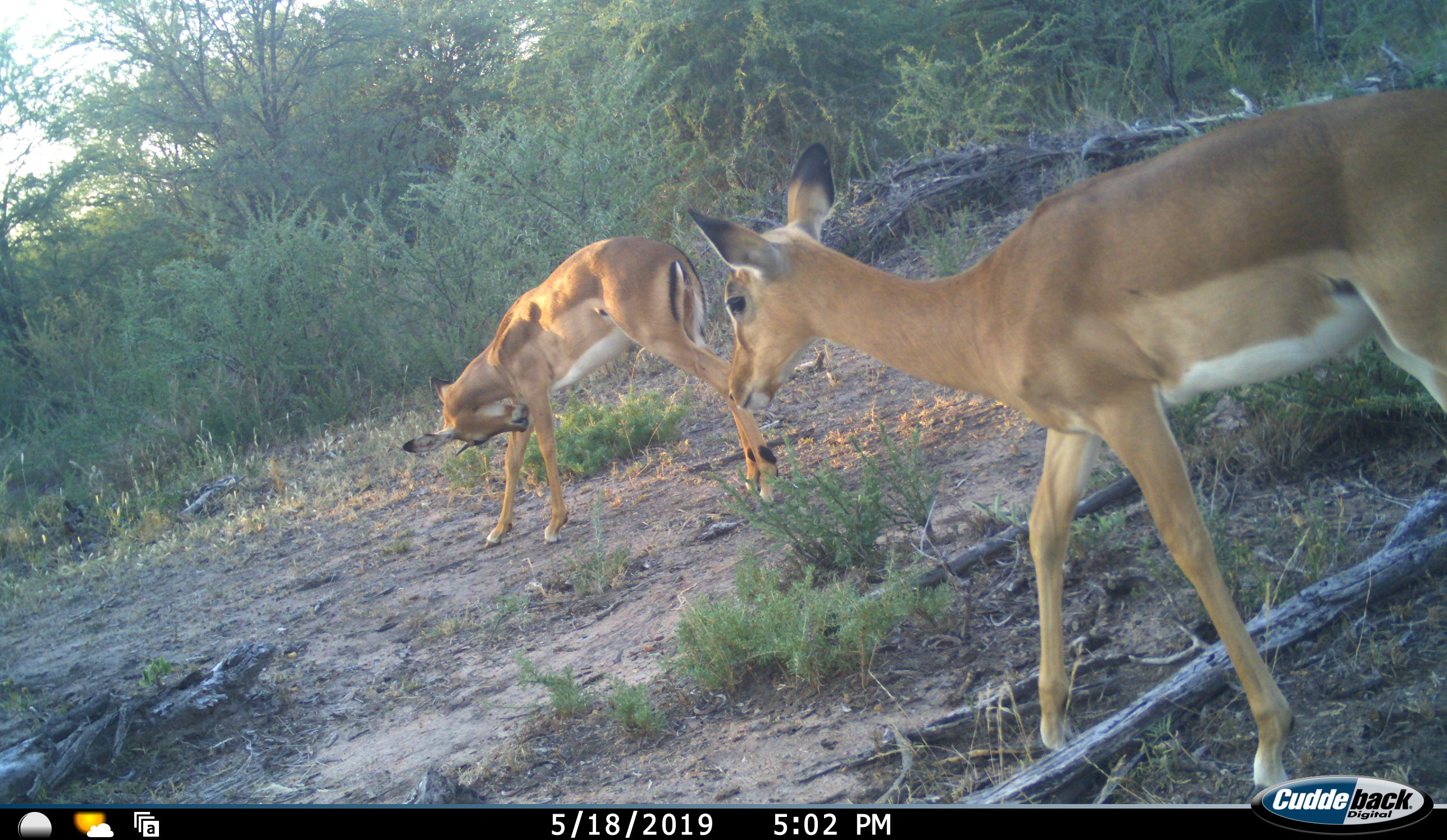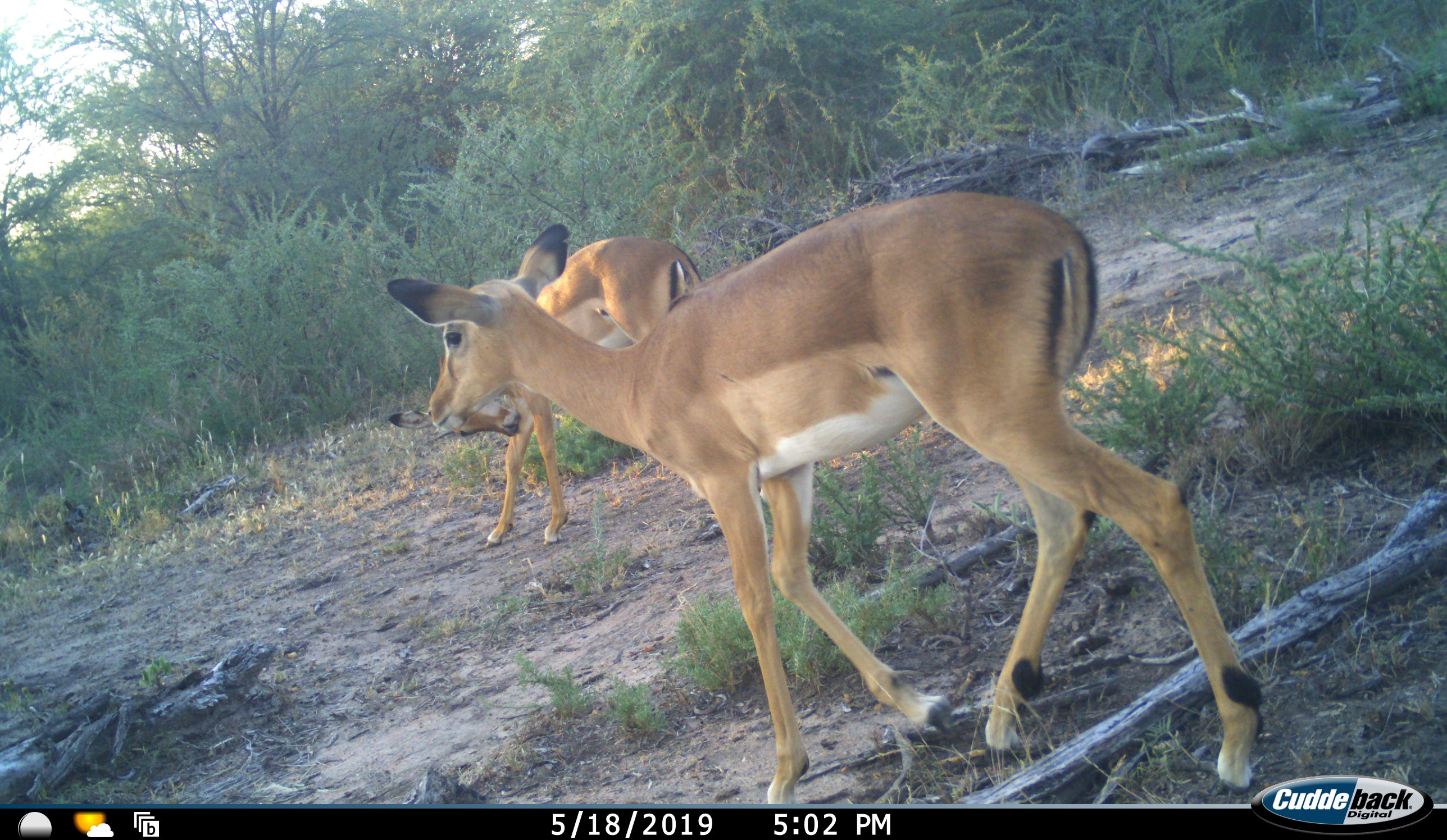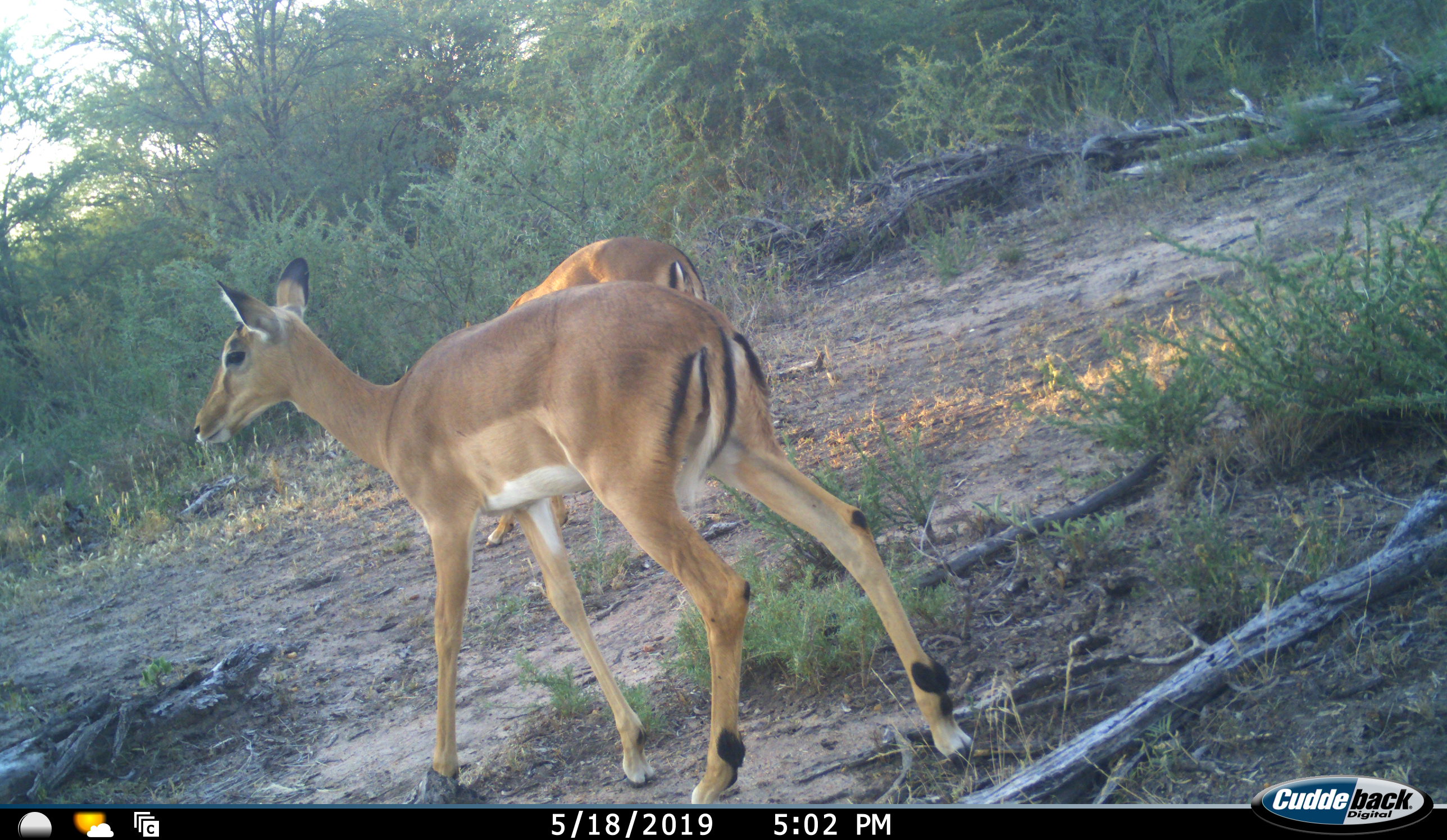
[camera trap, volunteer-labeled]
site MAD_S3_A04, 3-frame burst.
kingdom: Animalia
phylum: Chordata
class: Mammalia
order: Artiodactyla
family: Bovidae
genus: Aepyceros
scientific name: Aepyceros melampus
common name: impala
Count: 2.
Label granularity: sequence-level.